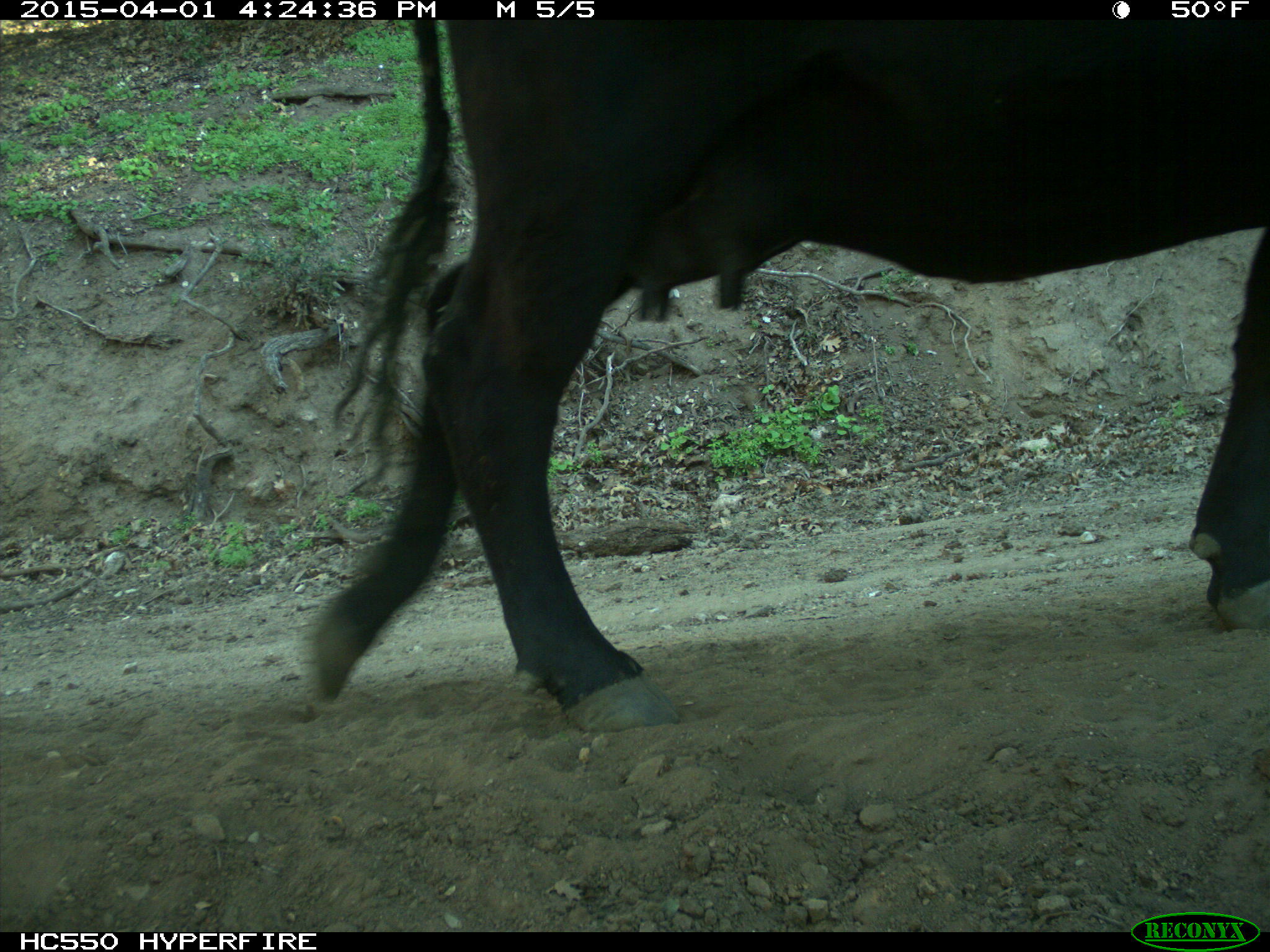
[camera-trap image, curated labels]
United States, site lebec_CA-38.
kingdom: Animalia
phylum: Chordata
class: Mammalia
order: Artiodactyla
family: Bovidae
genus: Bos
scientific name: Bos taurus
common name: domestic cow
Bos taurus (domestic cow).